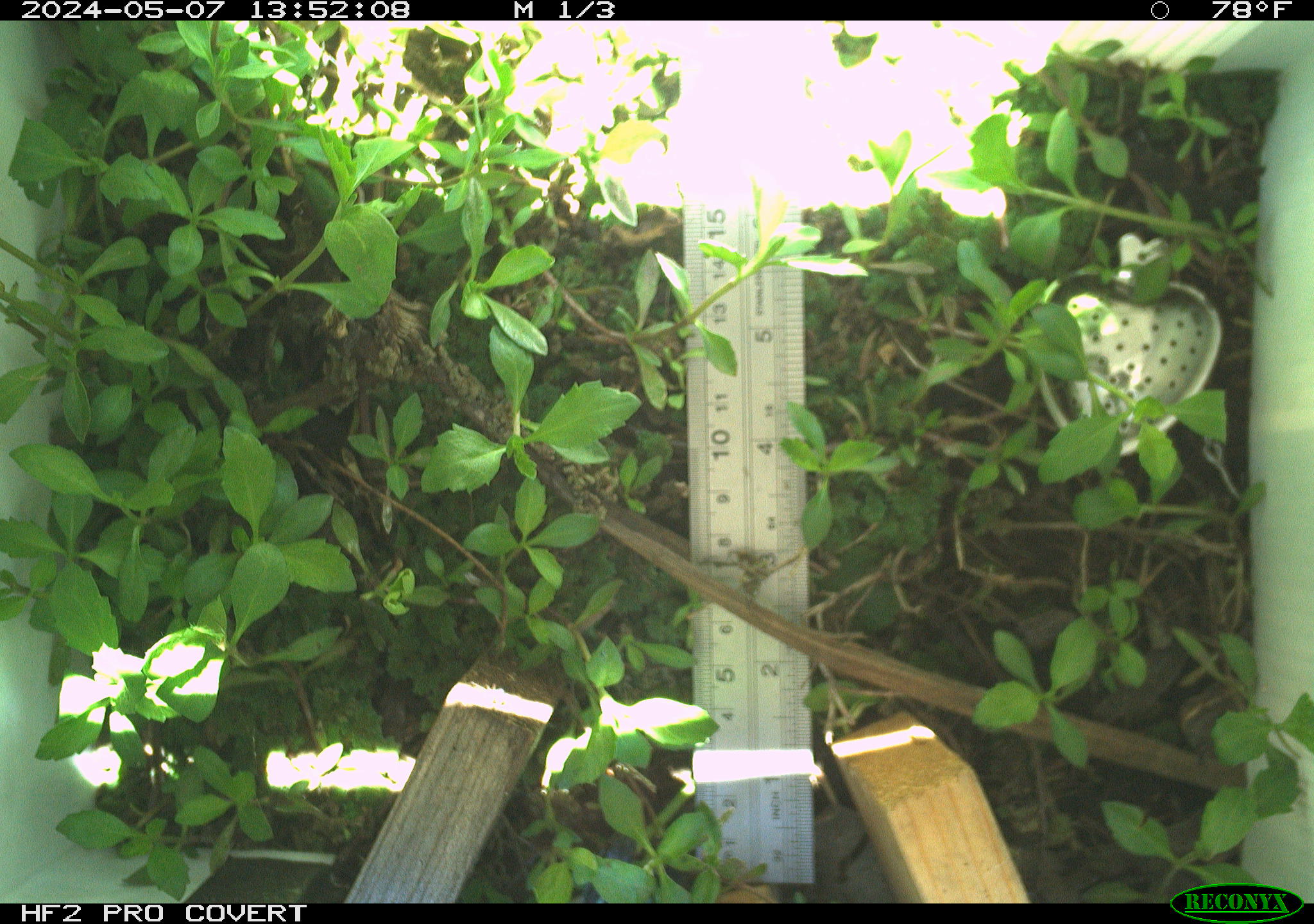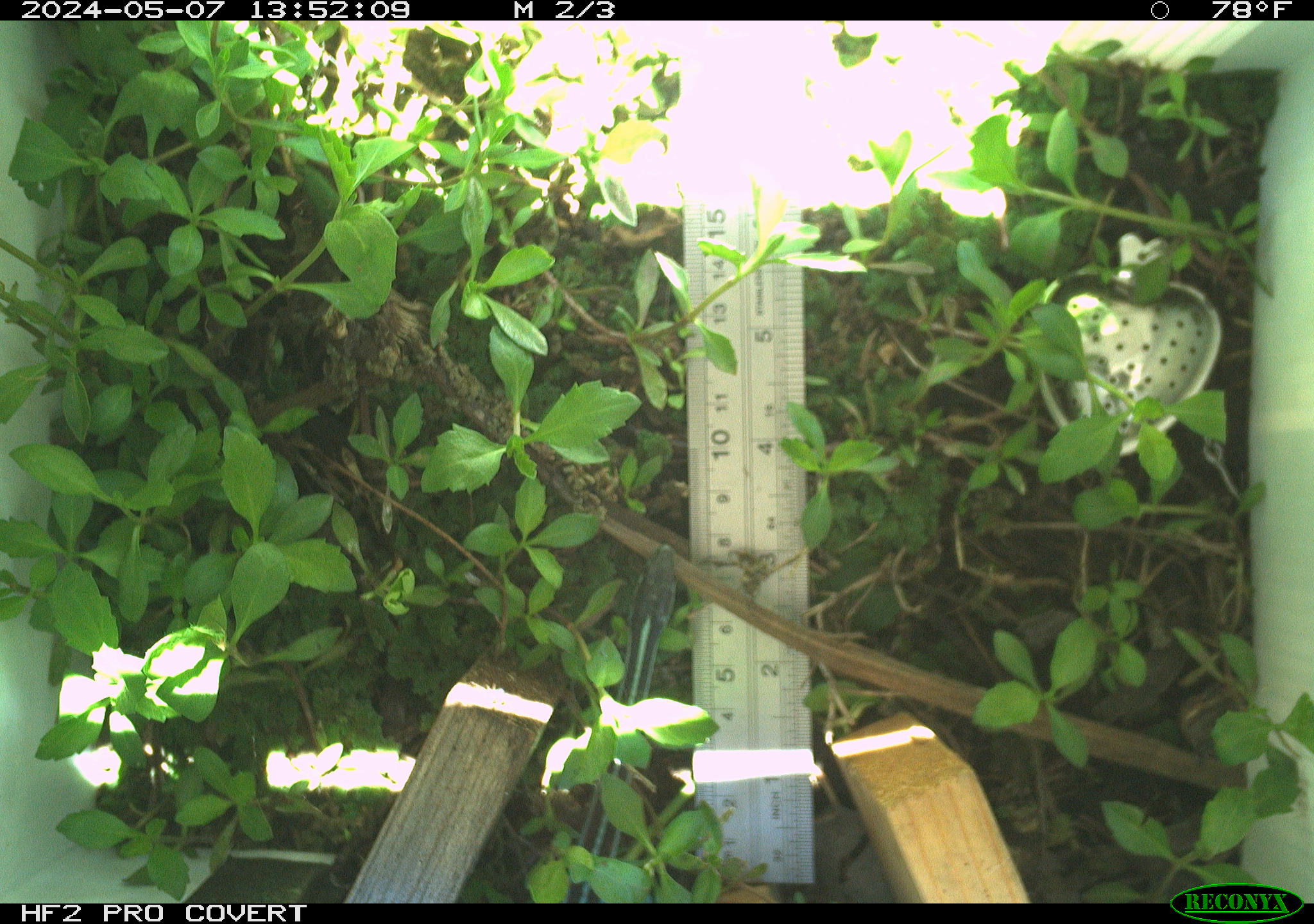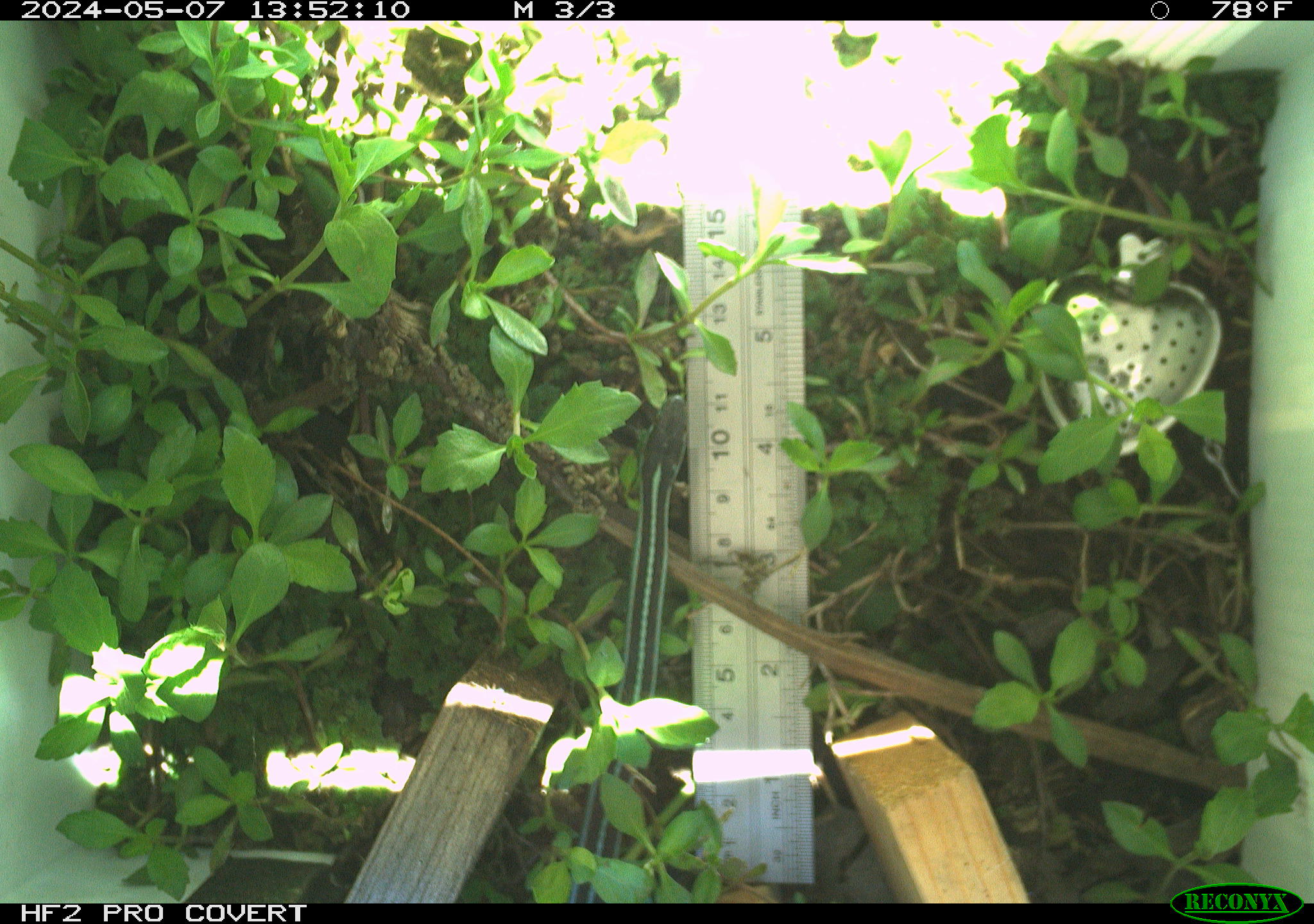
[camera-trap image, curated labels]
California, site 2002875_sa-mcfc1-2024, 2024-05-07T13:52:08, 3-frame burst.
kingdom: Animalia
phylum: Chordata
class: Reptilia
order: Squamata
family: Colubridae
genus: Thamnophis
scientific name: Thamnophis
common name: american gartersnakes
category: thamnophis species